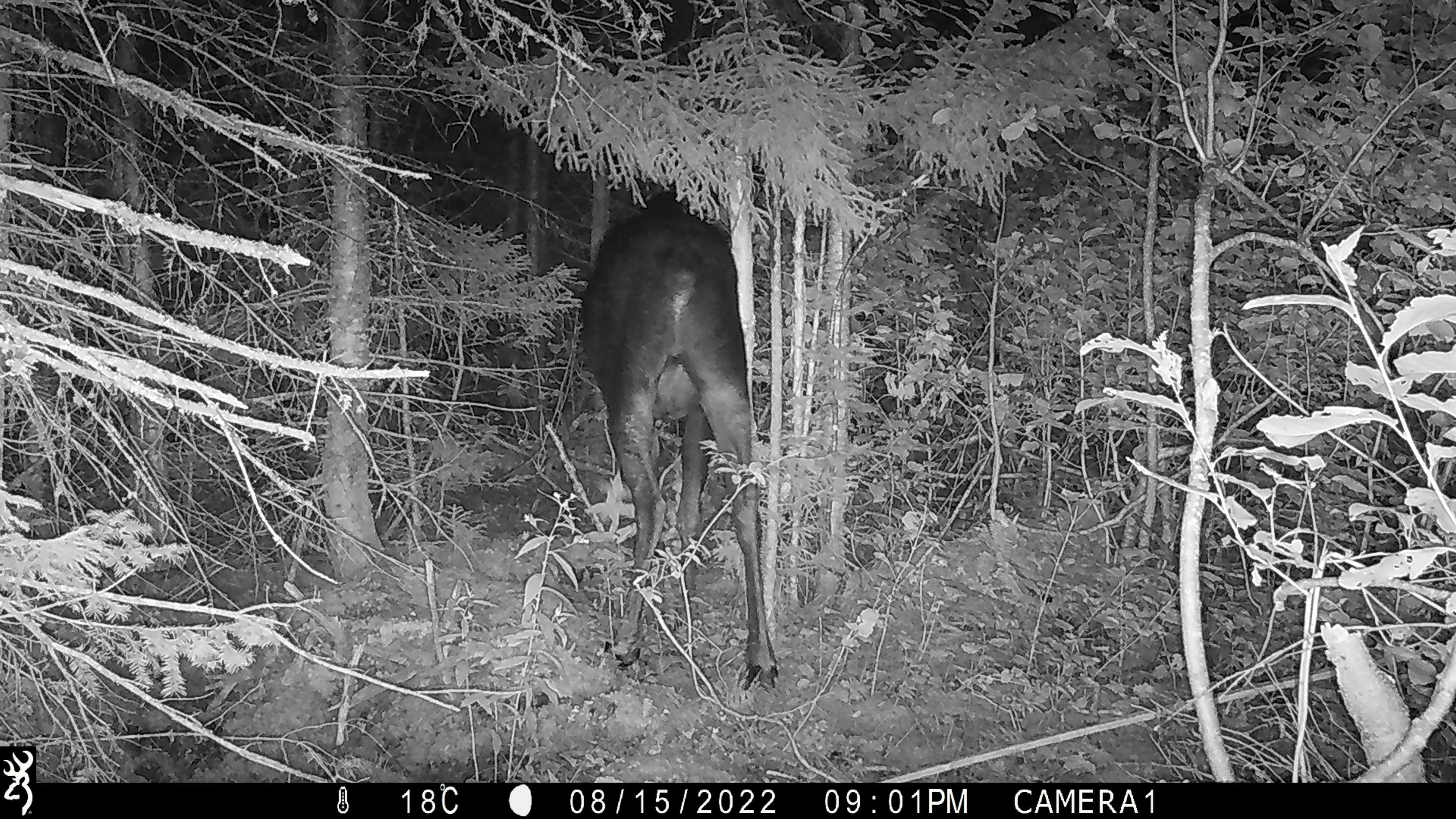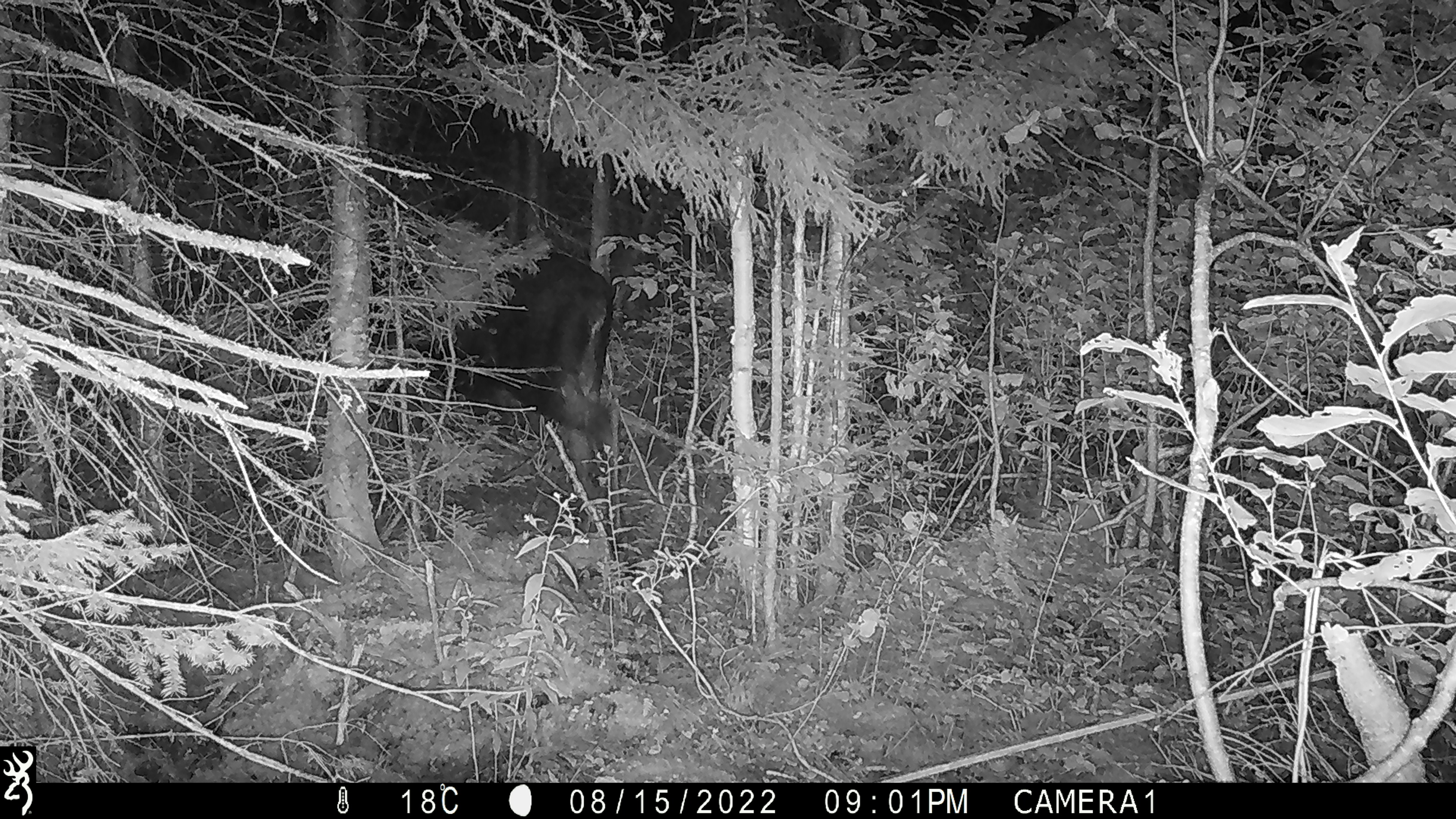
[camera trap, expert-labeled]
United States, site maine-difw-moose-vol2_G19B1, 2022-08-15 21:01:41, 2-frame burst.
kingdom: Animalia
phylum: Chordata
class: Mammalia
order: Artiodactyla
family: Cervidae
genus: Alces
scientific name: Alces alces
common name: moose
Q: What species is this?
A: Moose (Alces alces).